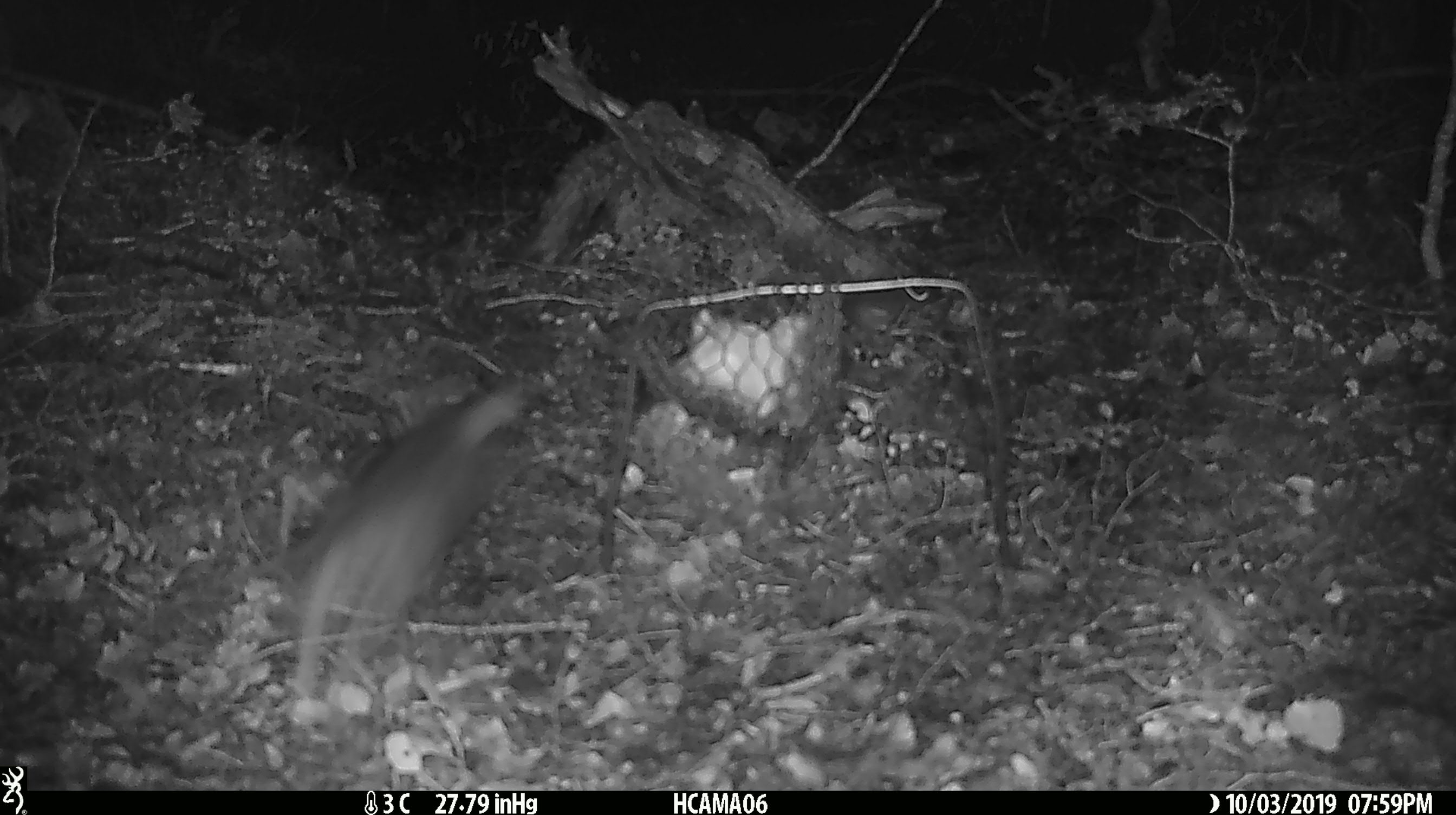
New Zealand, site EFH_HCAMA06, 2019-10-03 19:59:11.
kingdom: Animalia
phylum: Chordata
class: Mammalia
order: Rodentia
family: Muridae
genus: Rattus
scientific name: Rattus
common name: rat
Rat (Rattus).